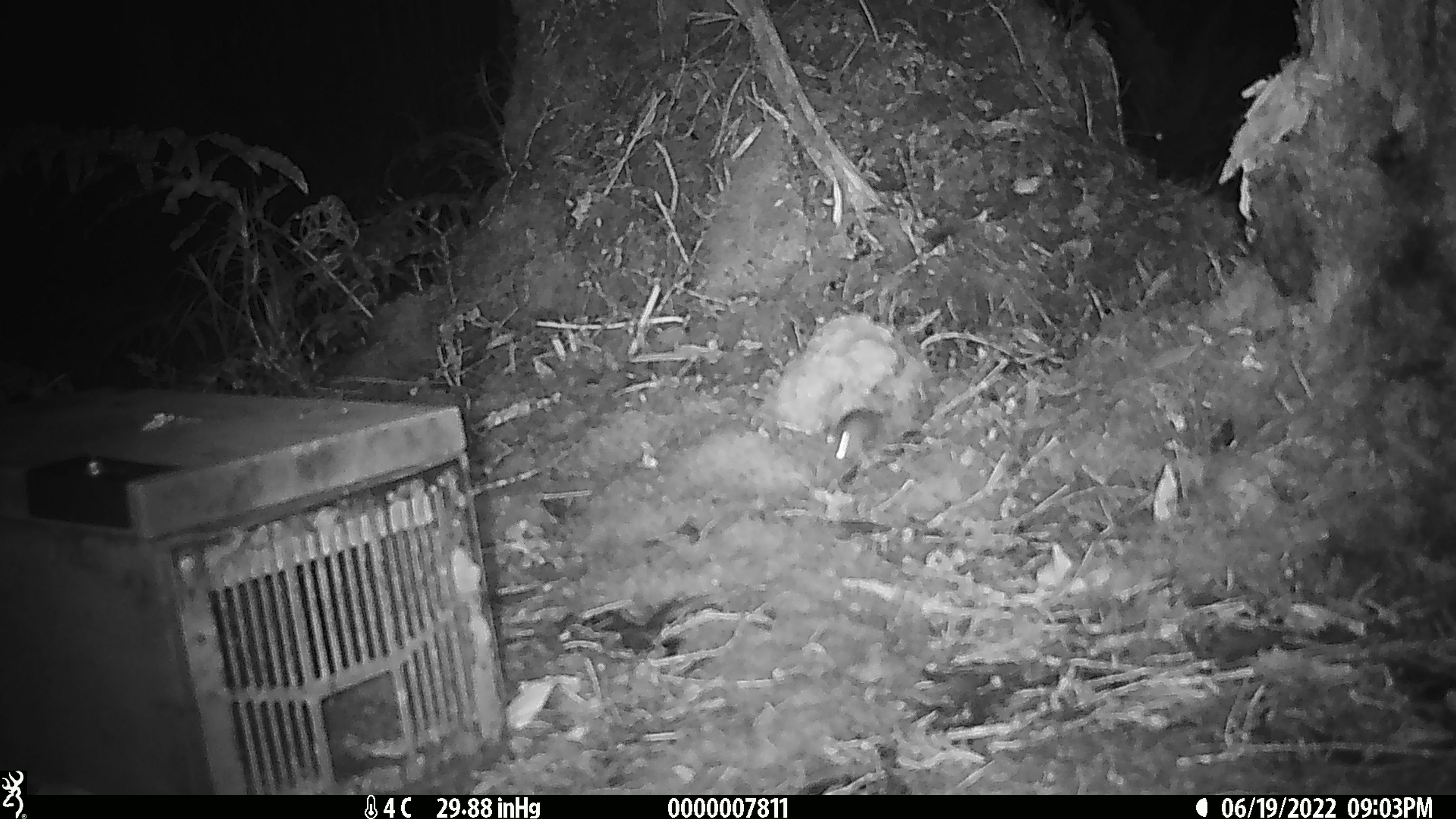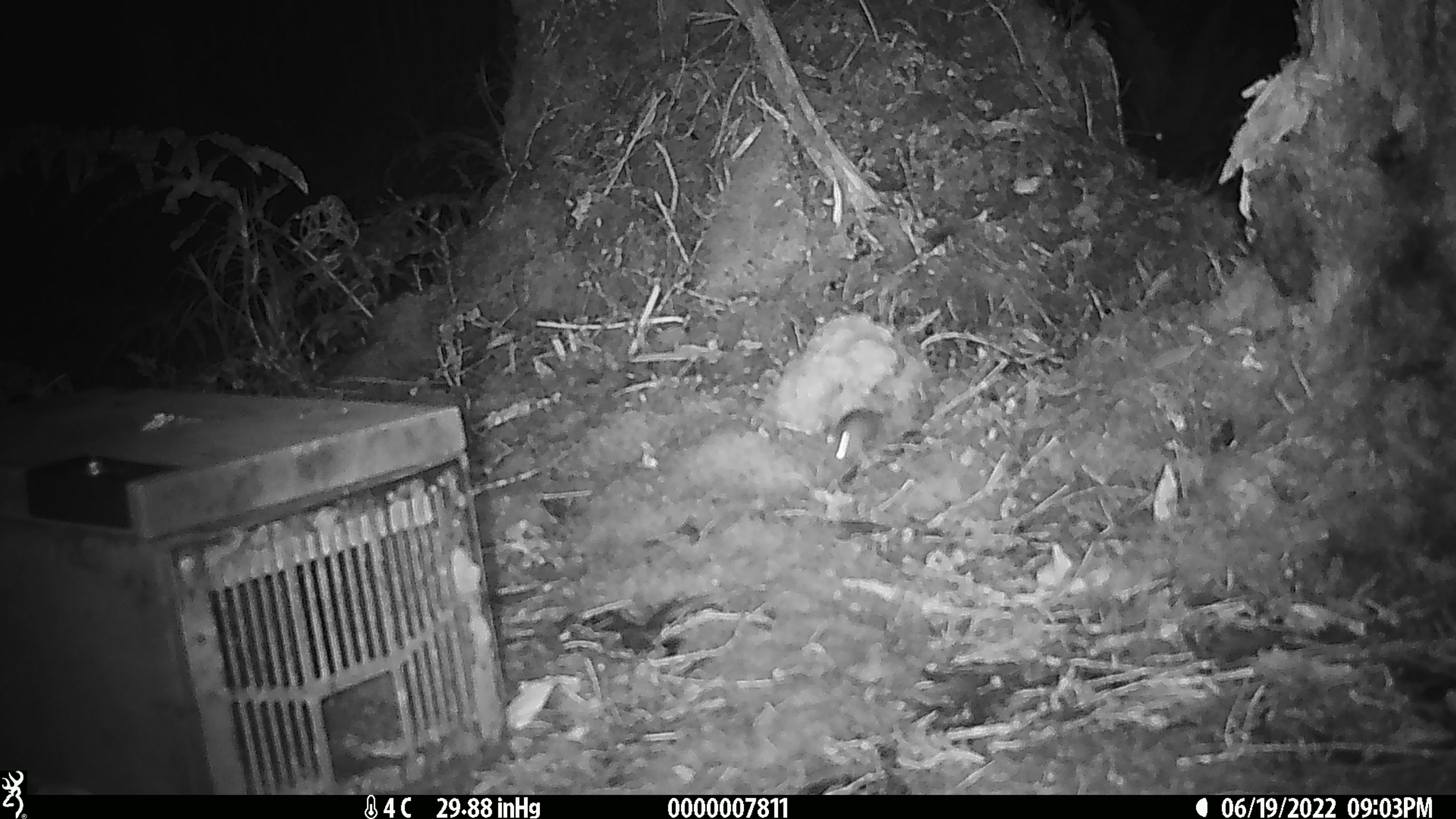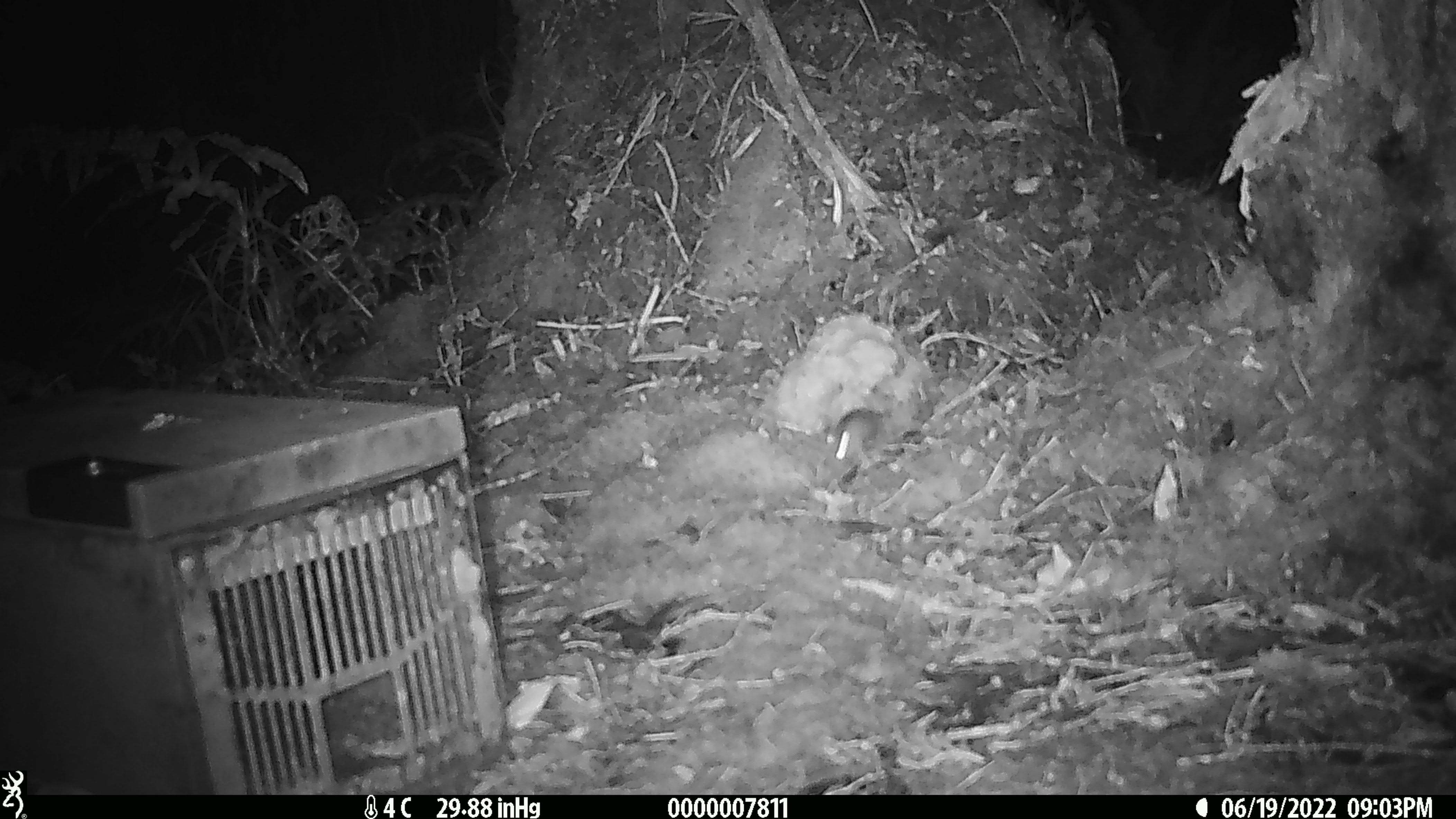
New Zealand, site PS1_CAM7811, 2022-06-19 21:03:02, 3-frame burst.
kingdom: Animalia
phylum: Chordata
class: Mammalia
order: Rodentia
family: Muridae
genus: Mus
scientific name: Mus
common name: mouse